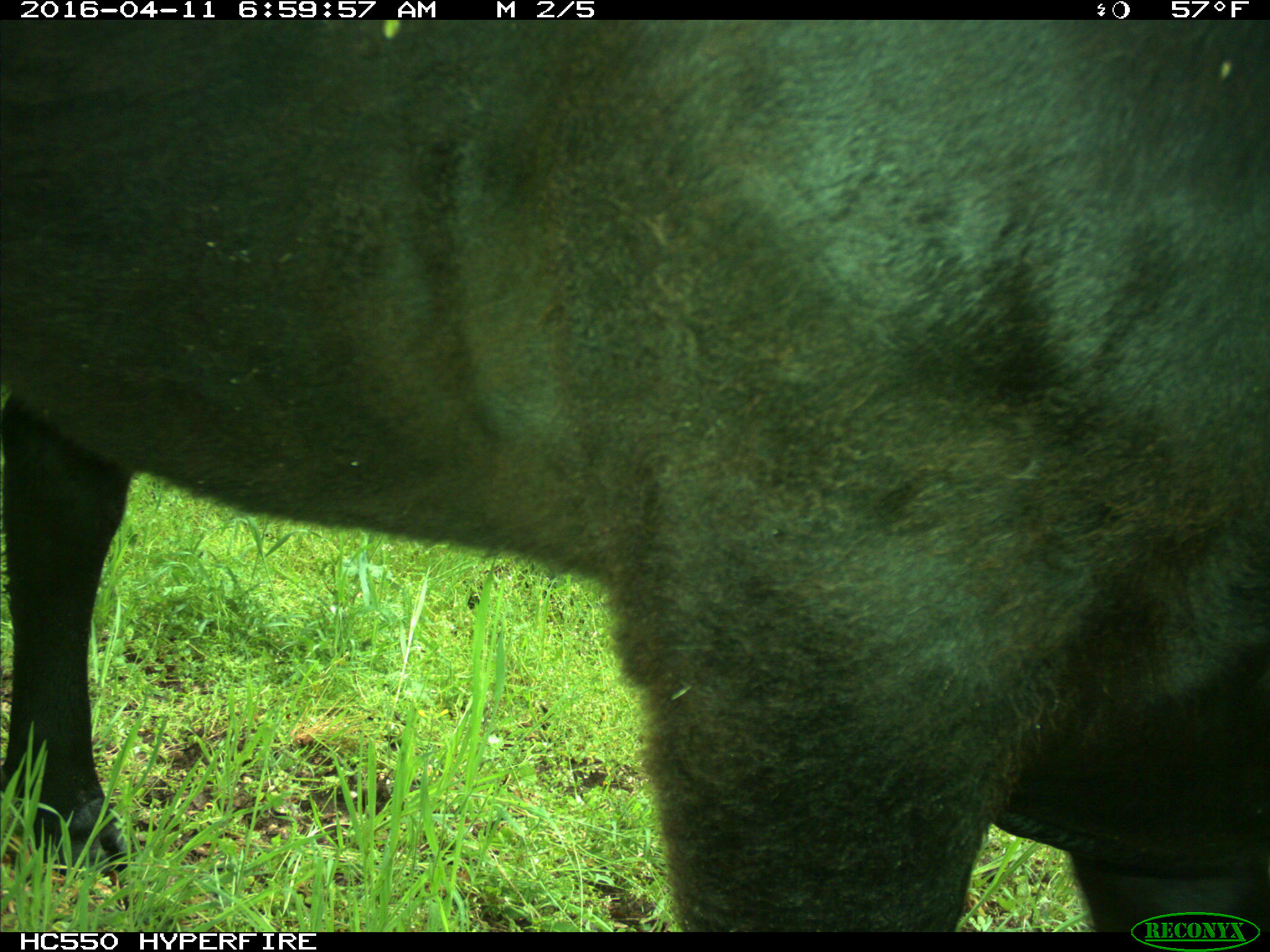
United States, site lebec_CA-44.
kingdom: Animalia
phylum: Chordata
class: Mammalia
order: Artiodactyla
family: Bovidae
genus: Bos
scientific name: Bos taurus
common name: domestic cow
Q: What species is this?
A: Bos taurus (domestic cow).